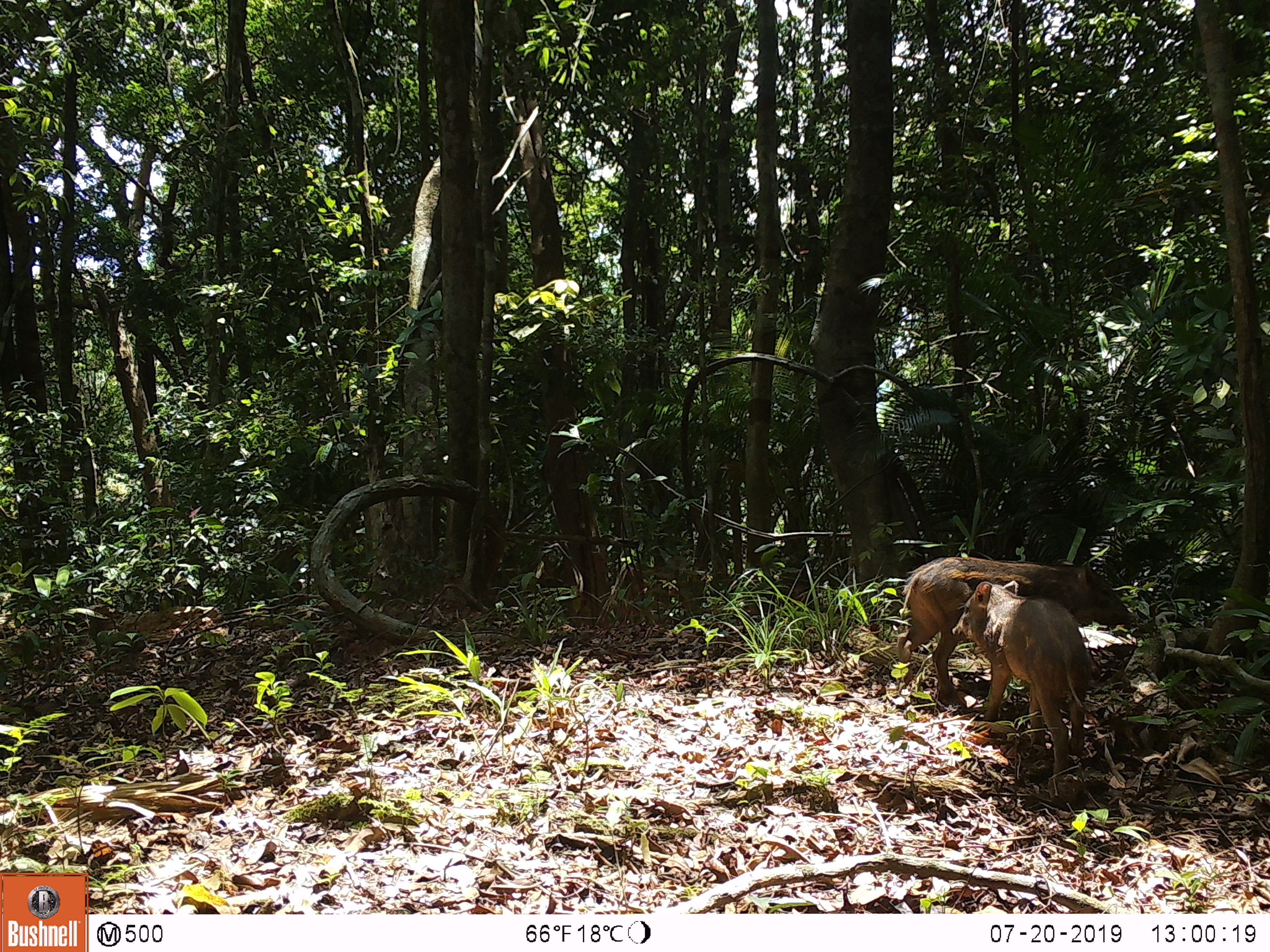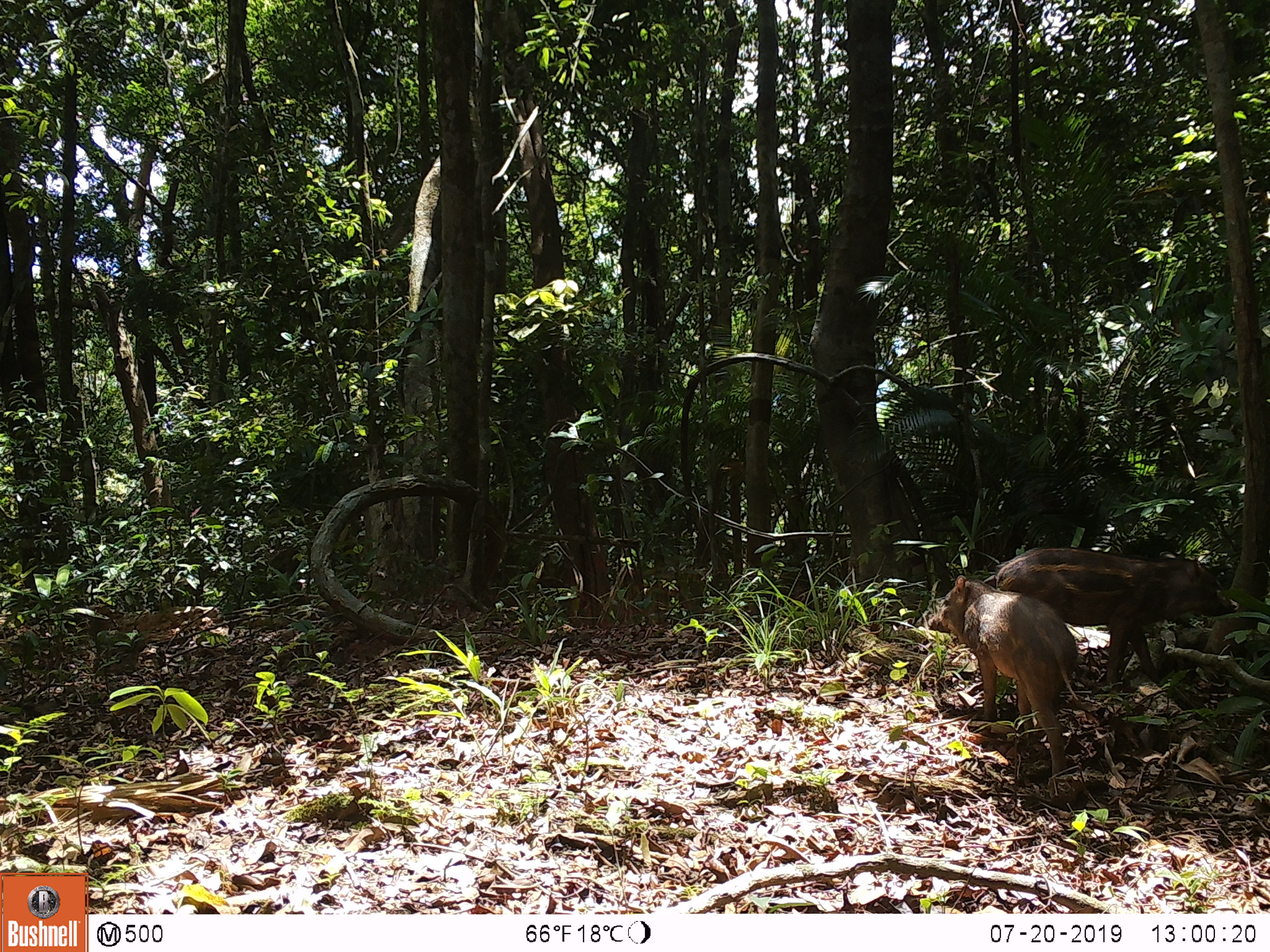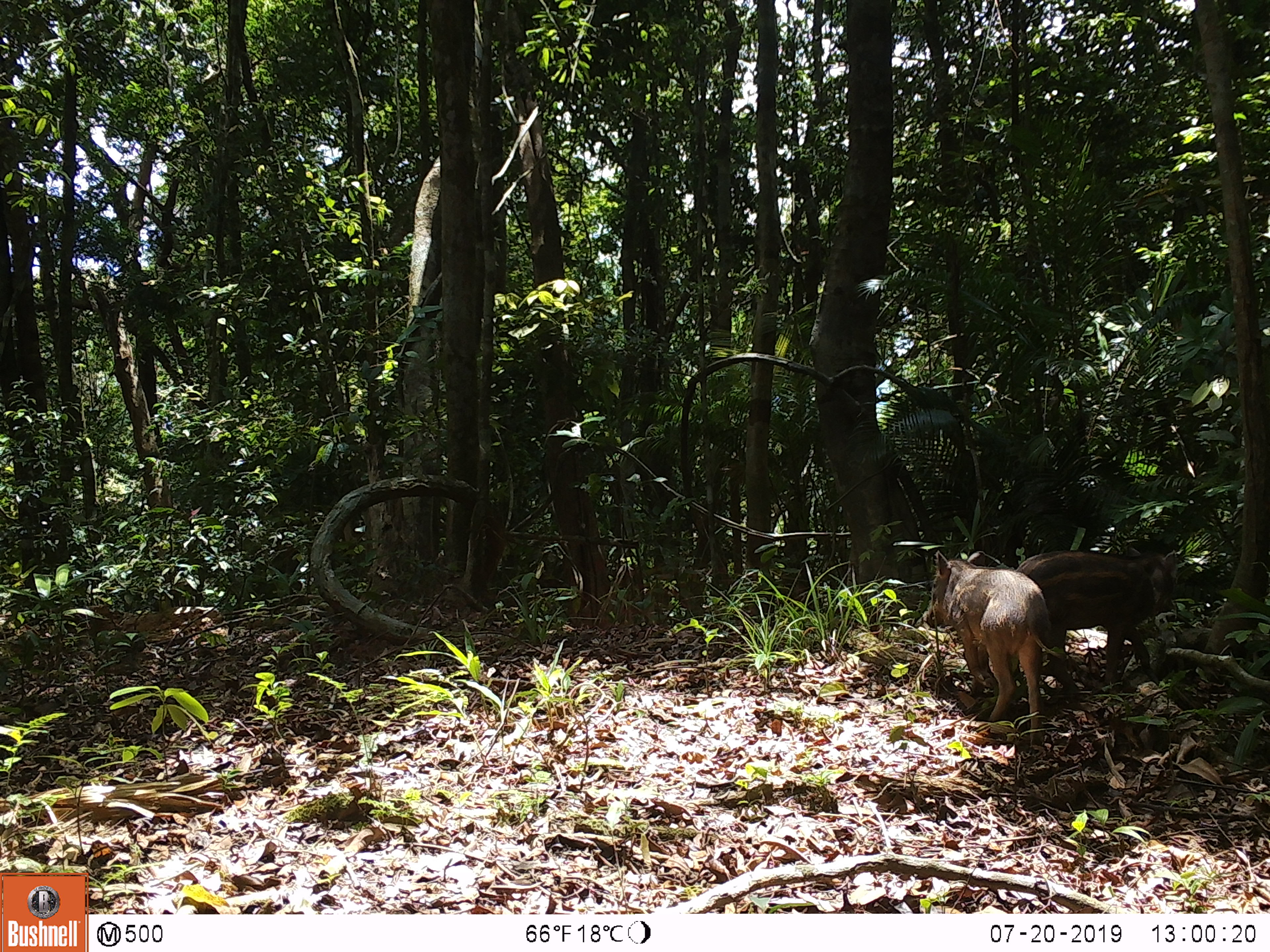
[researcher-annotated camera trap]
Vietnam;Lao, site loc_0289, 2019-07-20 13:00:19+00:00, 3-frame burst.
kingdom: Animalia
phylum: Chordata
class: Mammalia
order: Artiodactyla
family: Suidae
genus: Sus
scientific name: Sus scrofa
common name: eurasian wild pig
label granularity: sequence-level